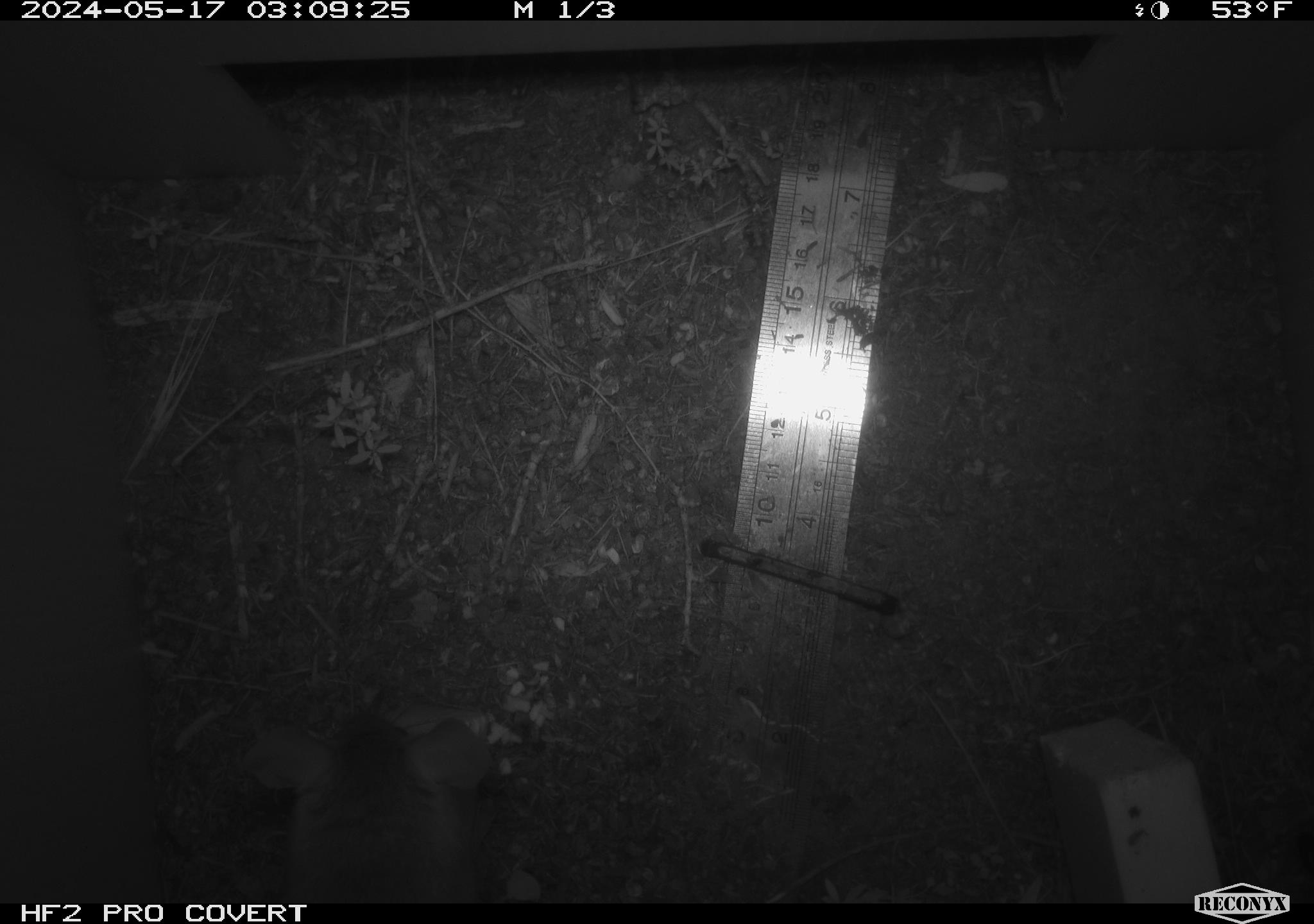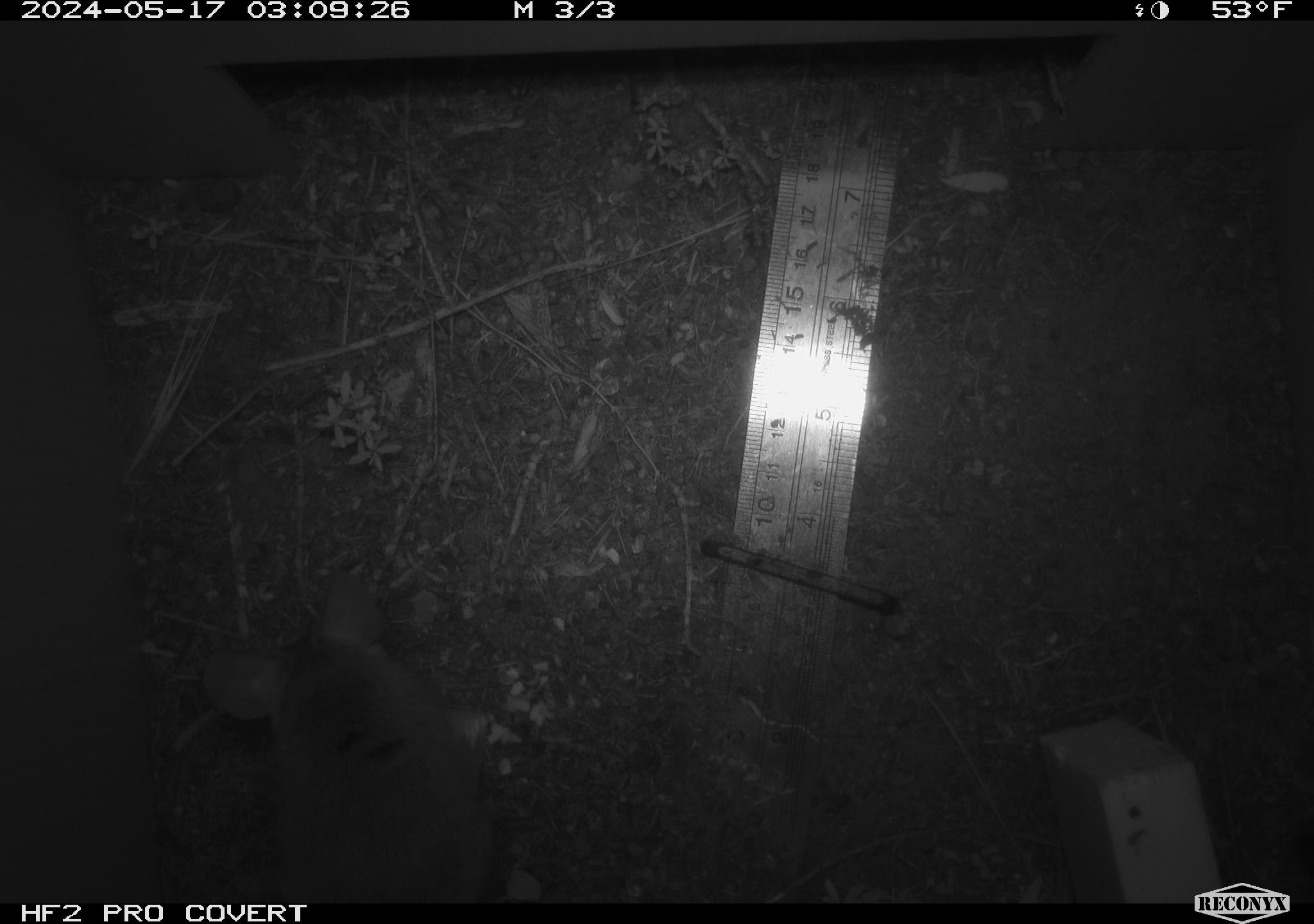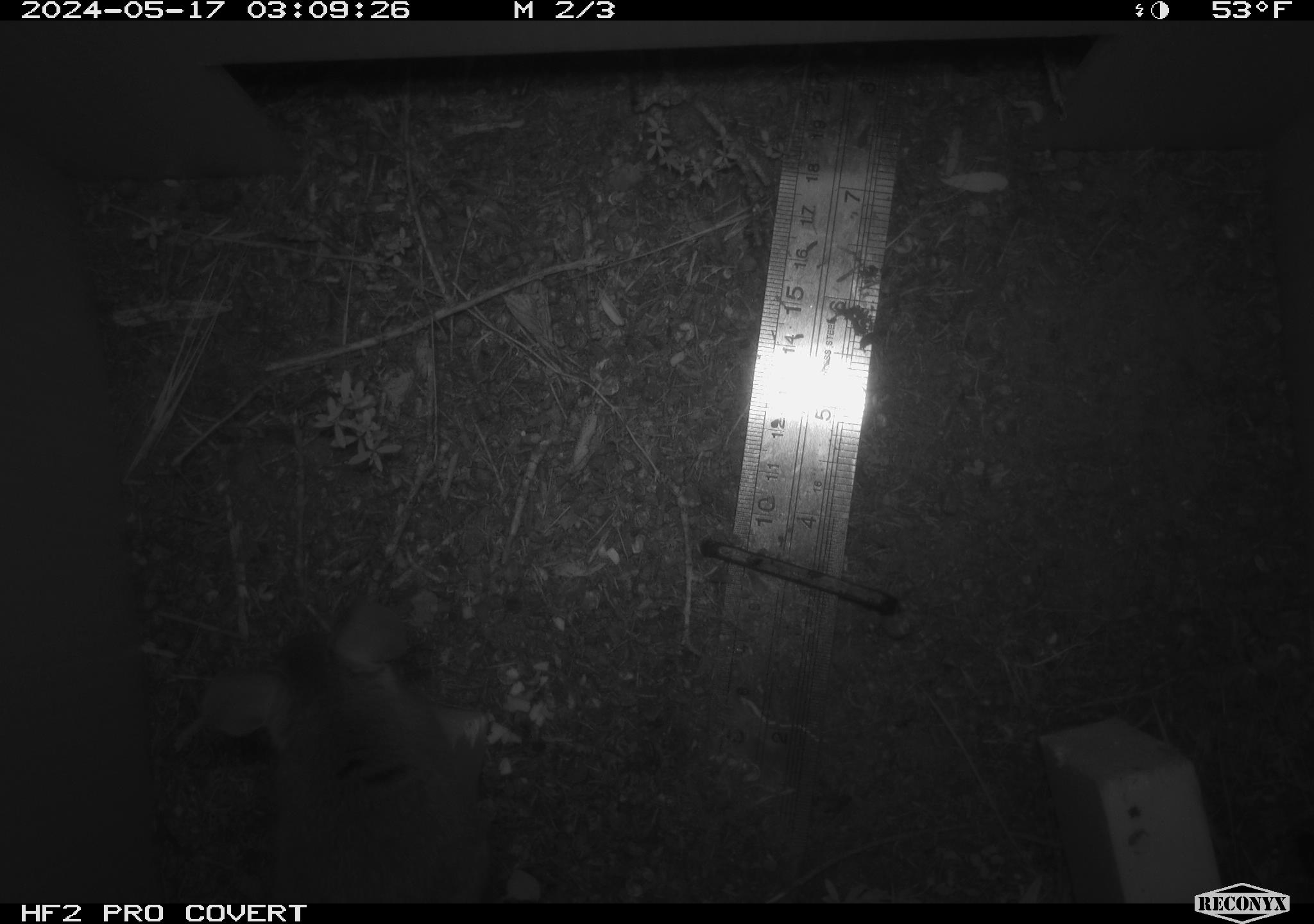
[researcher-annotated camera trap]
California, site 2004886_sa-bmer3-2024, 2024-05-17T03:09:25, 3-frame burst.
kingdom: Animalia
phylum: Chordata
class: Mammalia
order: Rodentia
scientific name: Rodentia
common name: mouse species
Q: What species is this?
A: Mouse species (Rodentia).